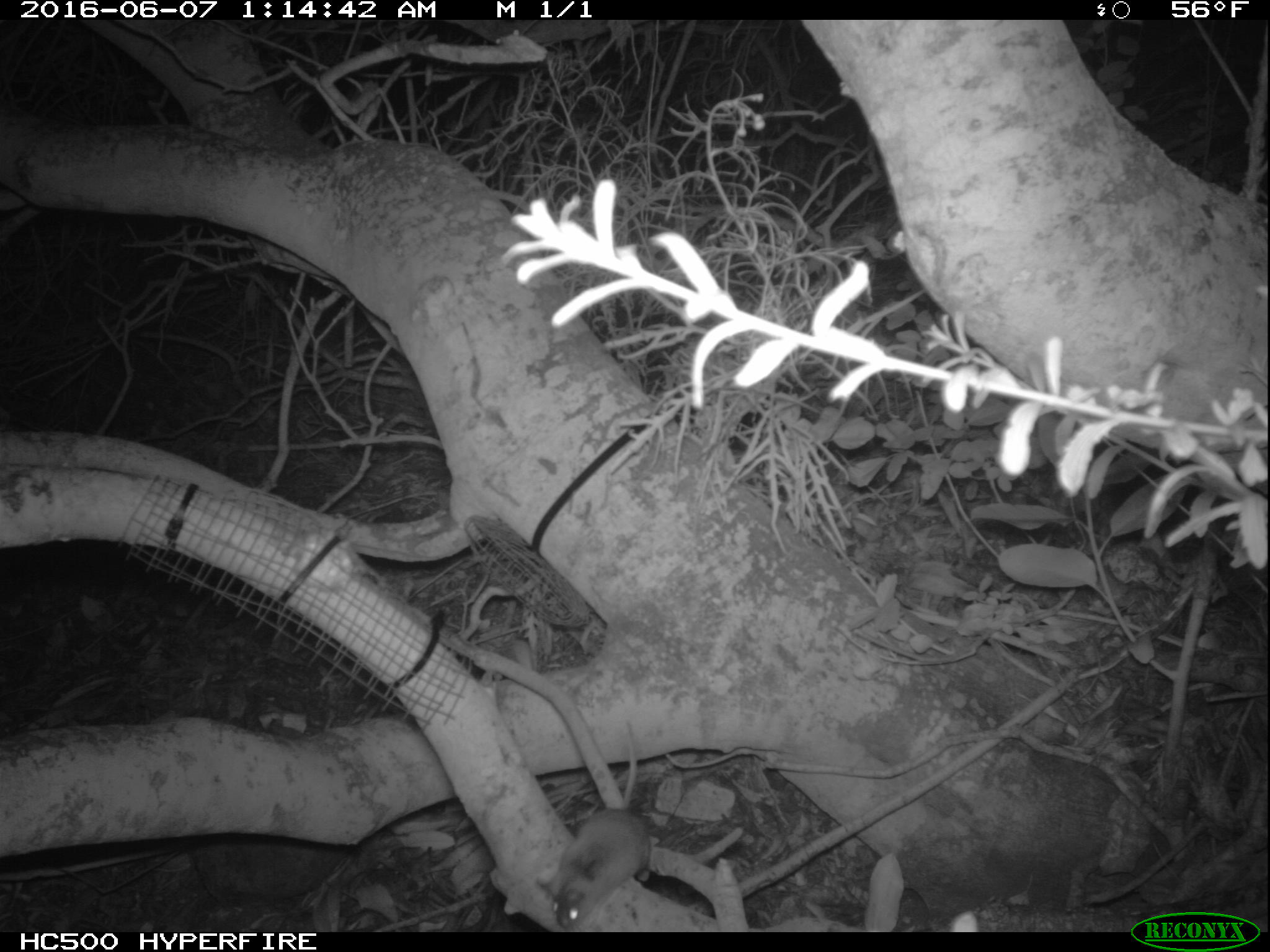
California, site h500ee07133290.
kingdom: Animalia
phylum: Chordata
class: Mammalia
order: Rodentia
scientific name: Rodentia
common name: rodent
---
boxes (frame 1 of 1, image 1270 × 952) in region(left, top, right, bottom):
rodent: region(543, 718, 649, 927)